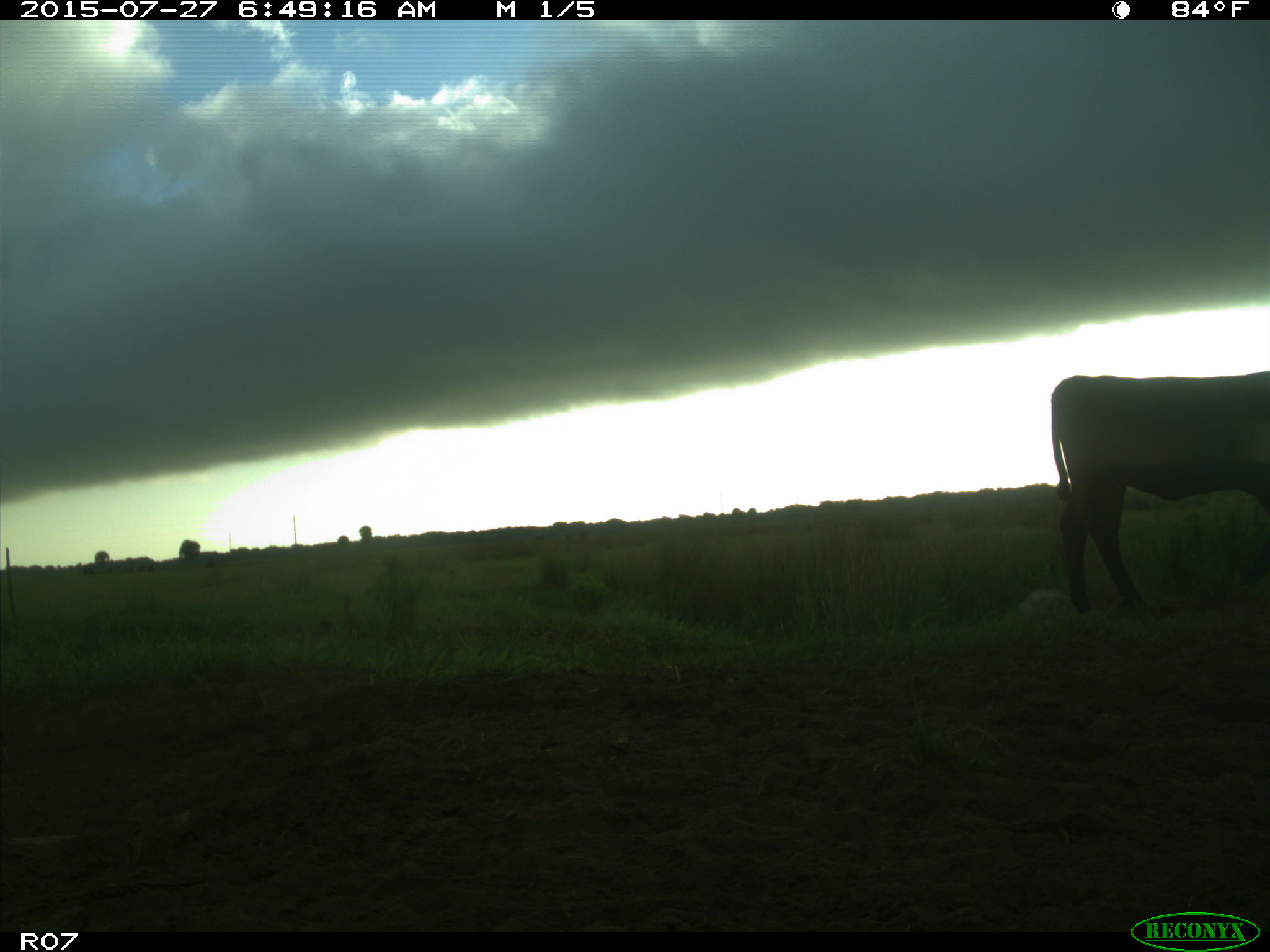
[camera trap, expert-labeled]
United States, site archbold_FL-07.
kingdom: Animalia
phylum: Chordata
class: Mammalia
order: Artiodactyla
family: Bovidae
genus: Bos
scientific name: Bos taurus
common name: domestic cow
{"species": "Bos taurus (domestic cow)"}